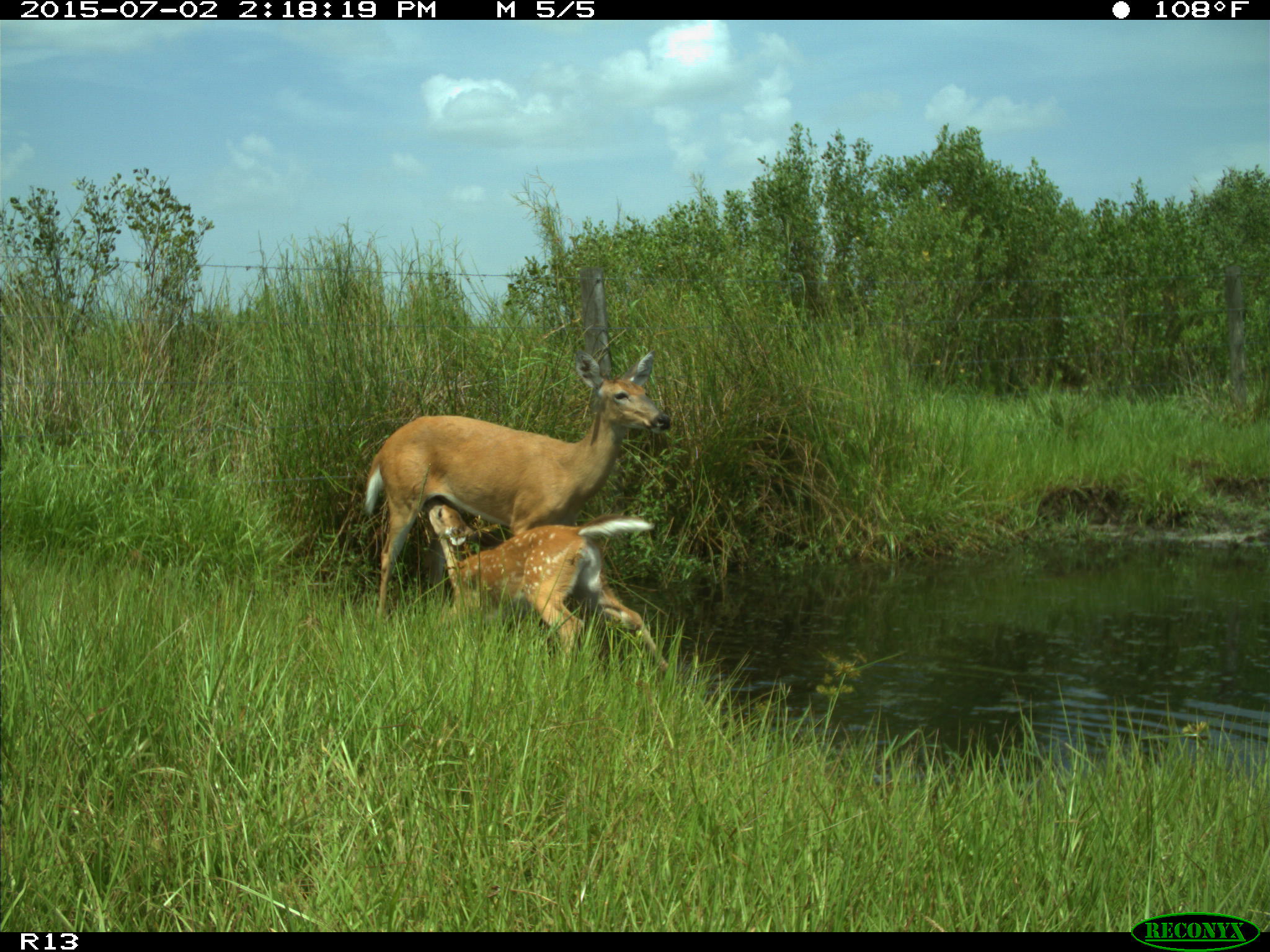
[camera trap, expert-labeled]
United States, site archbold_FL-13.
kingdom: Animalia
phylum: Chordata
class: Mammalia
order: Artiodactyla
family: Cervidae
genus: Odocoileus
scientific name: Odocoileus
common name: deer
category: unidentified deer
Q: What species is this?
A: Unidentified deer (deer) (Odocoileus).